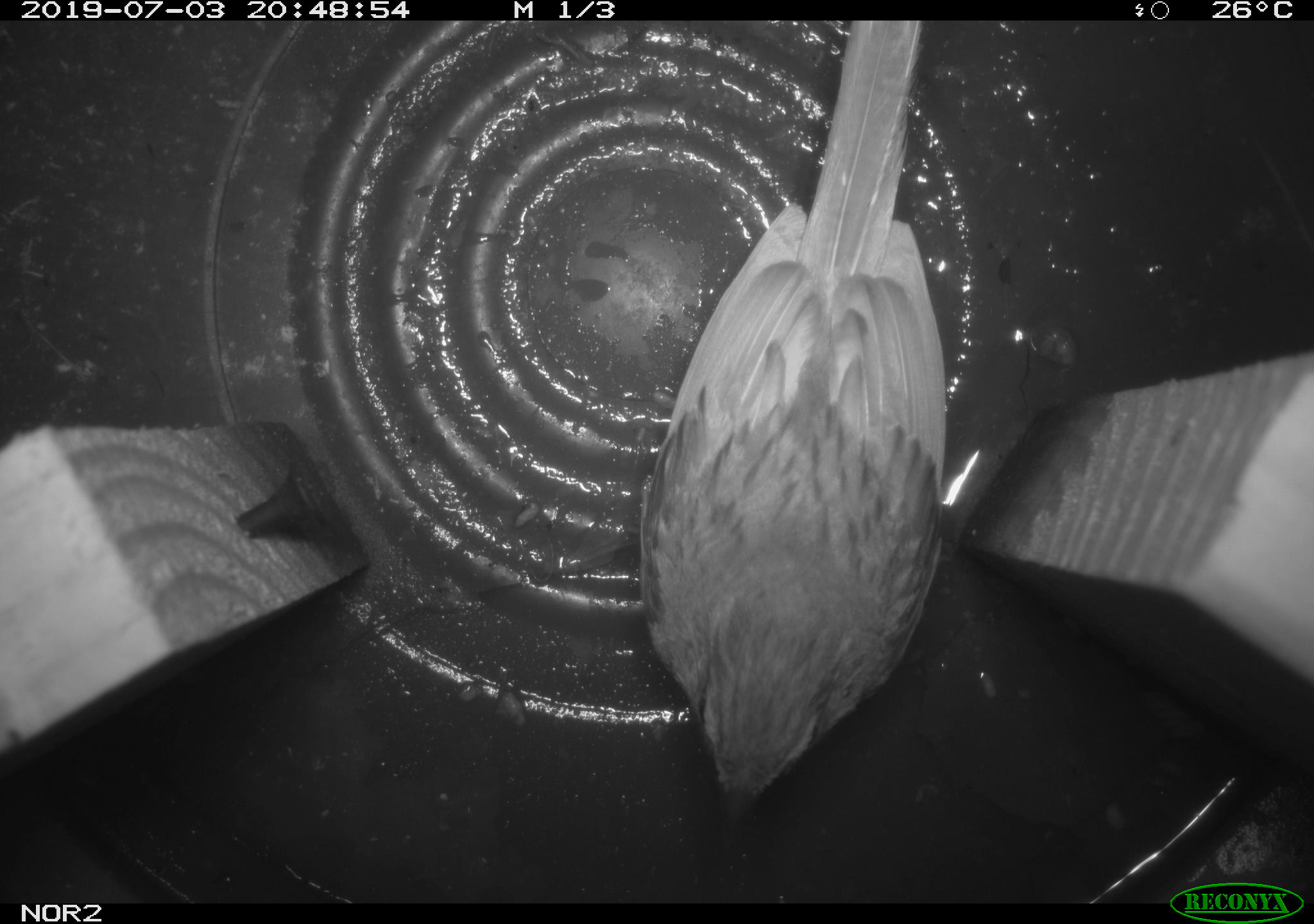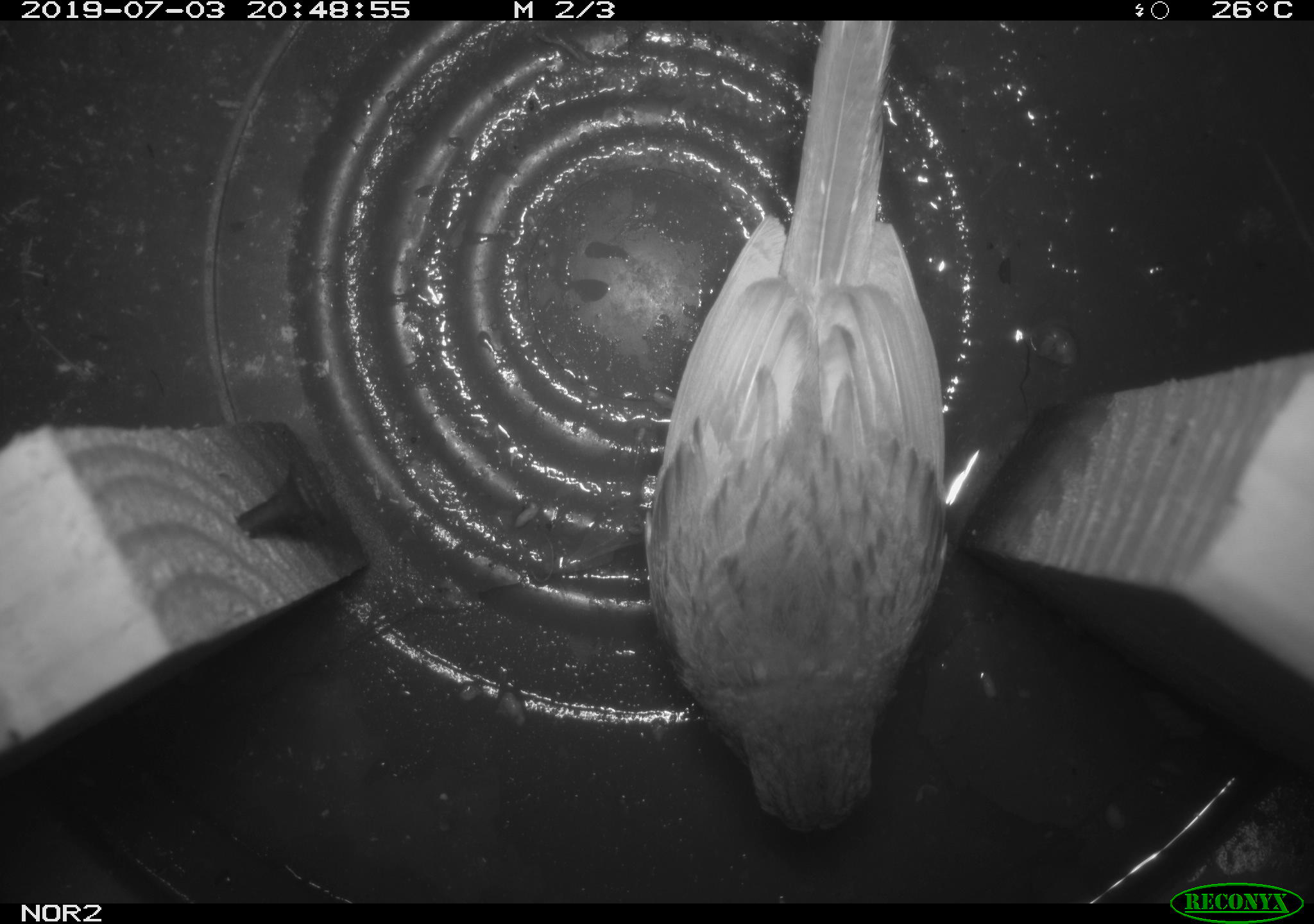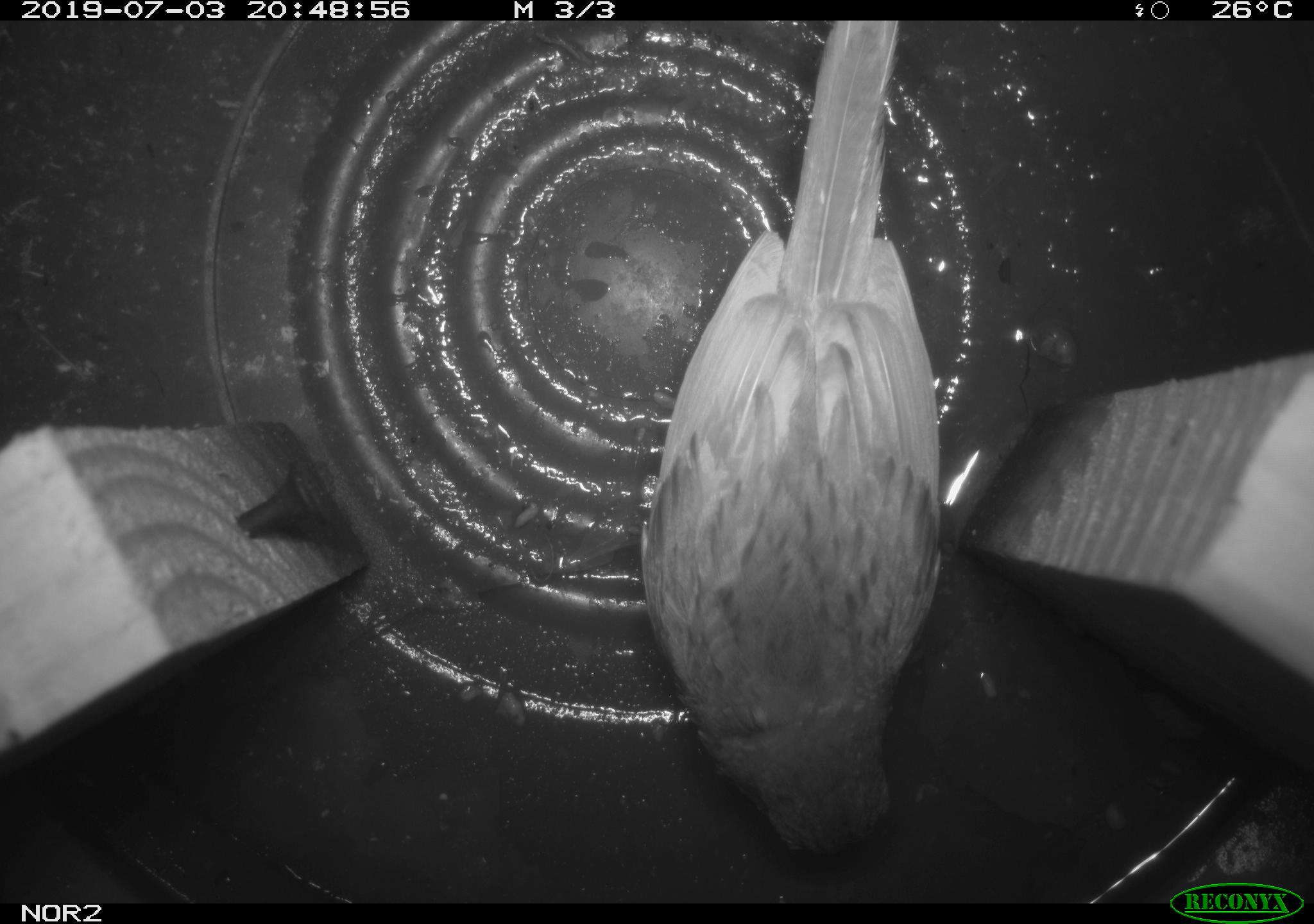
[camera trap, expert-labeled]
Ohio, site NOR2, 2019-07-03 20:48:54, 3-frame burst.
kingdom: Animalia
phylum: Chordata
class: Aves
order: Passeriformes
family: Passerellidae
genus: Melospiza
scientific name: Melospiza melodia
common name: song sparrow